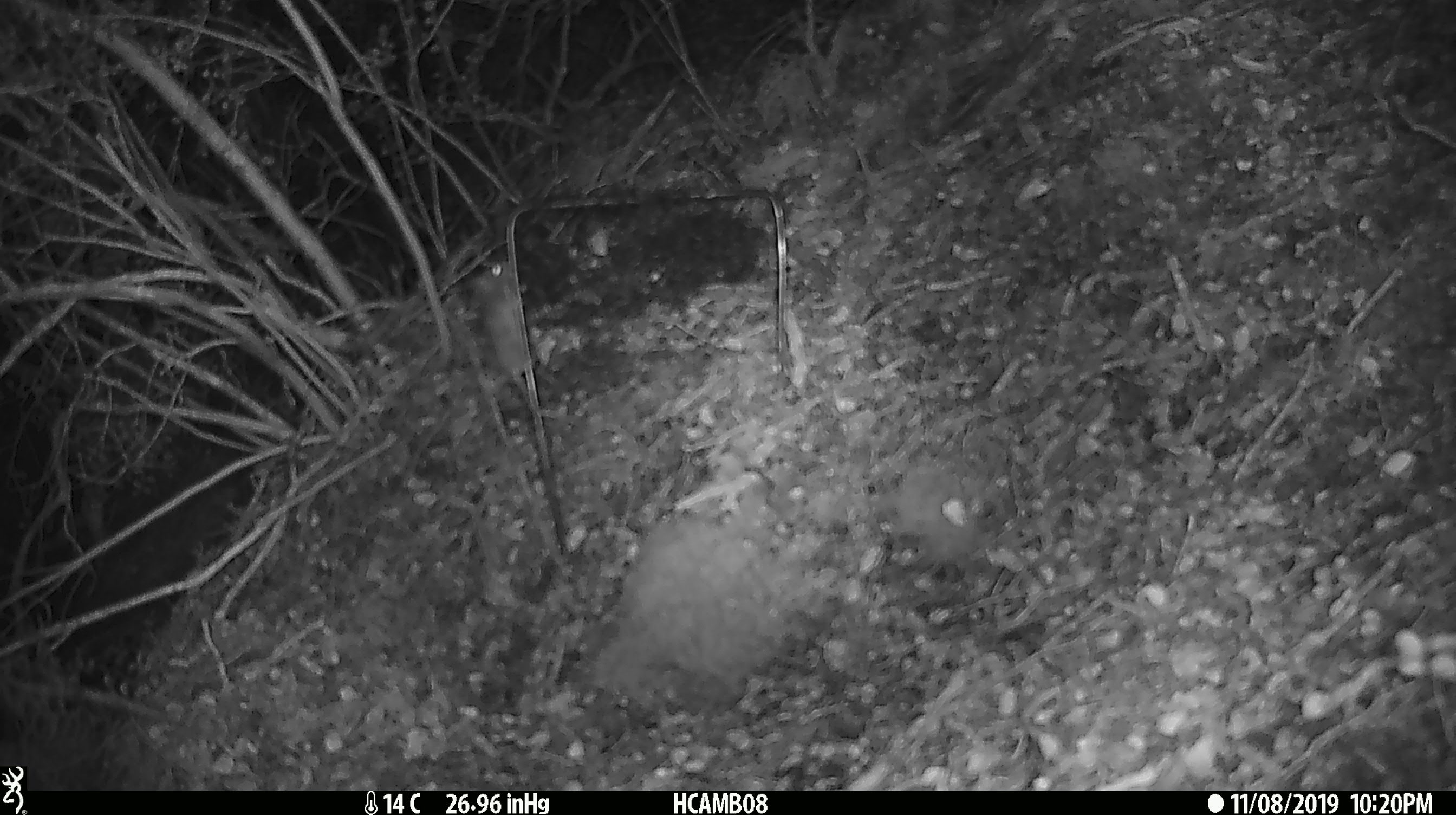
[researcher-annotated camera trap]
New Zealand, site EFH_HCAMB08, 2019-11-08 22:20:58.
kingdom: Animalia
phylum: Chordata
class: Mammalia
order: Rodentia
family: Muridae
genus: Mus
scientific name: Mus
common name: mouse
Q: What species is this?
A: Mouse (Mus).